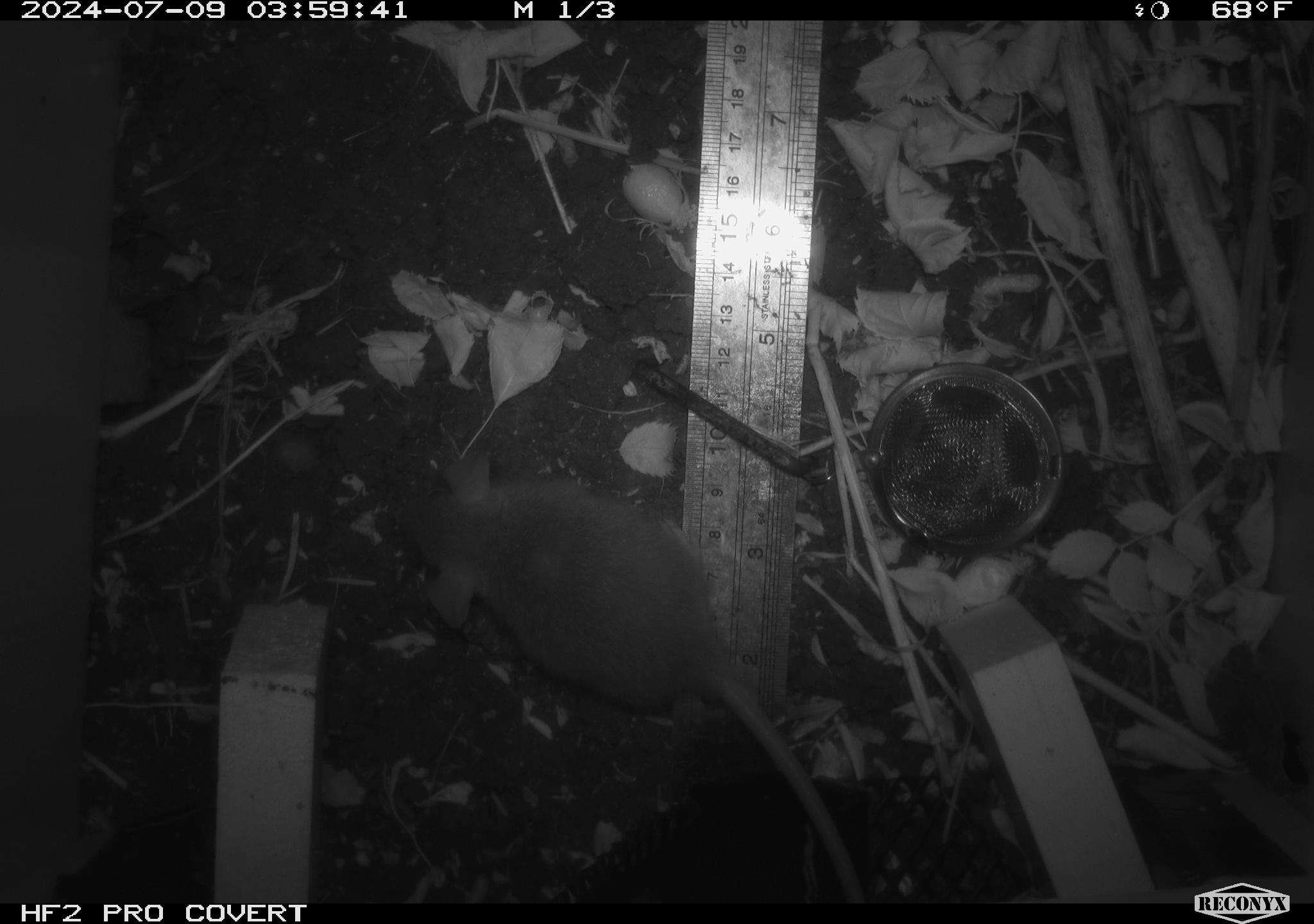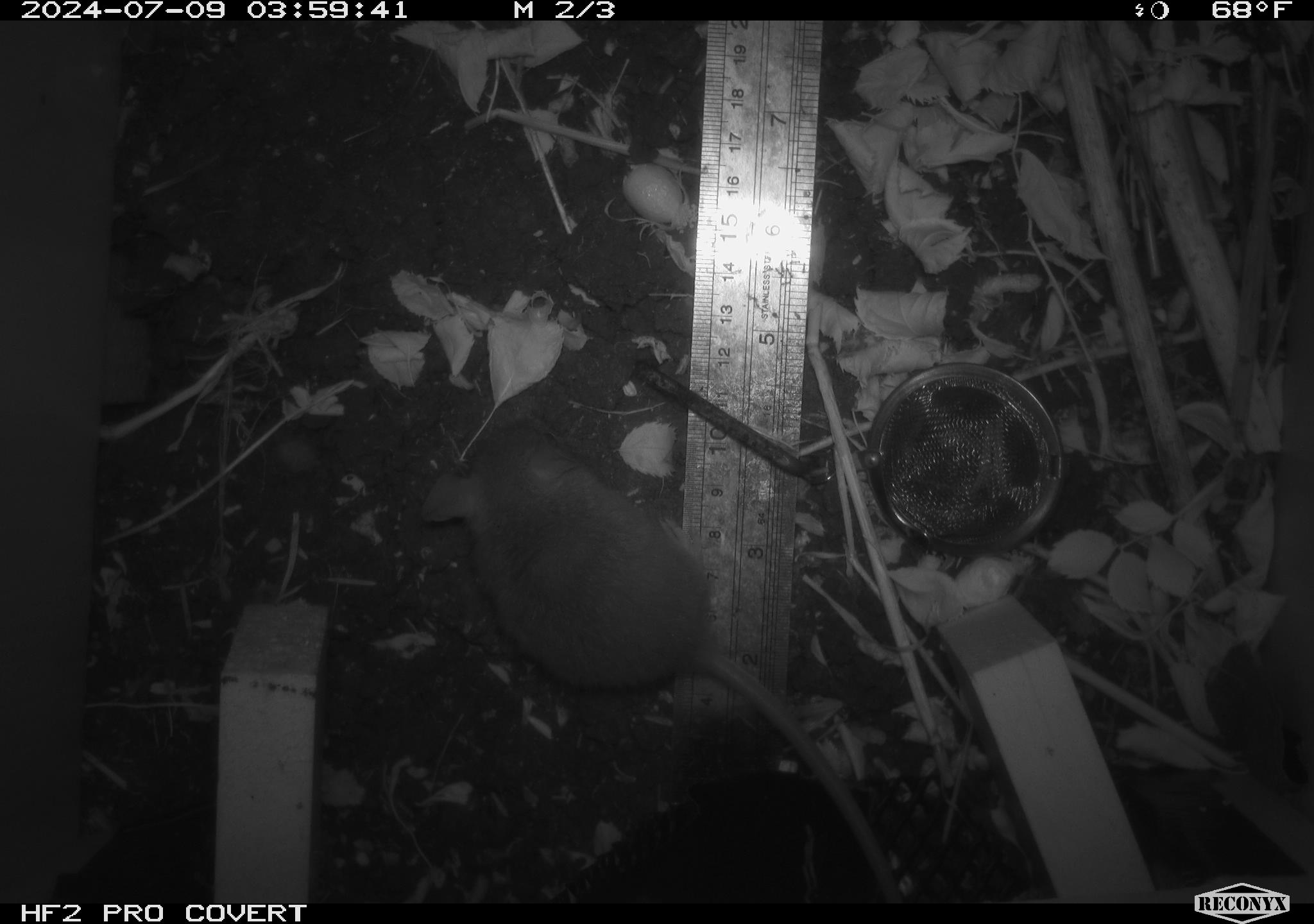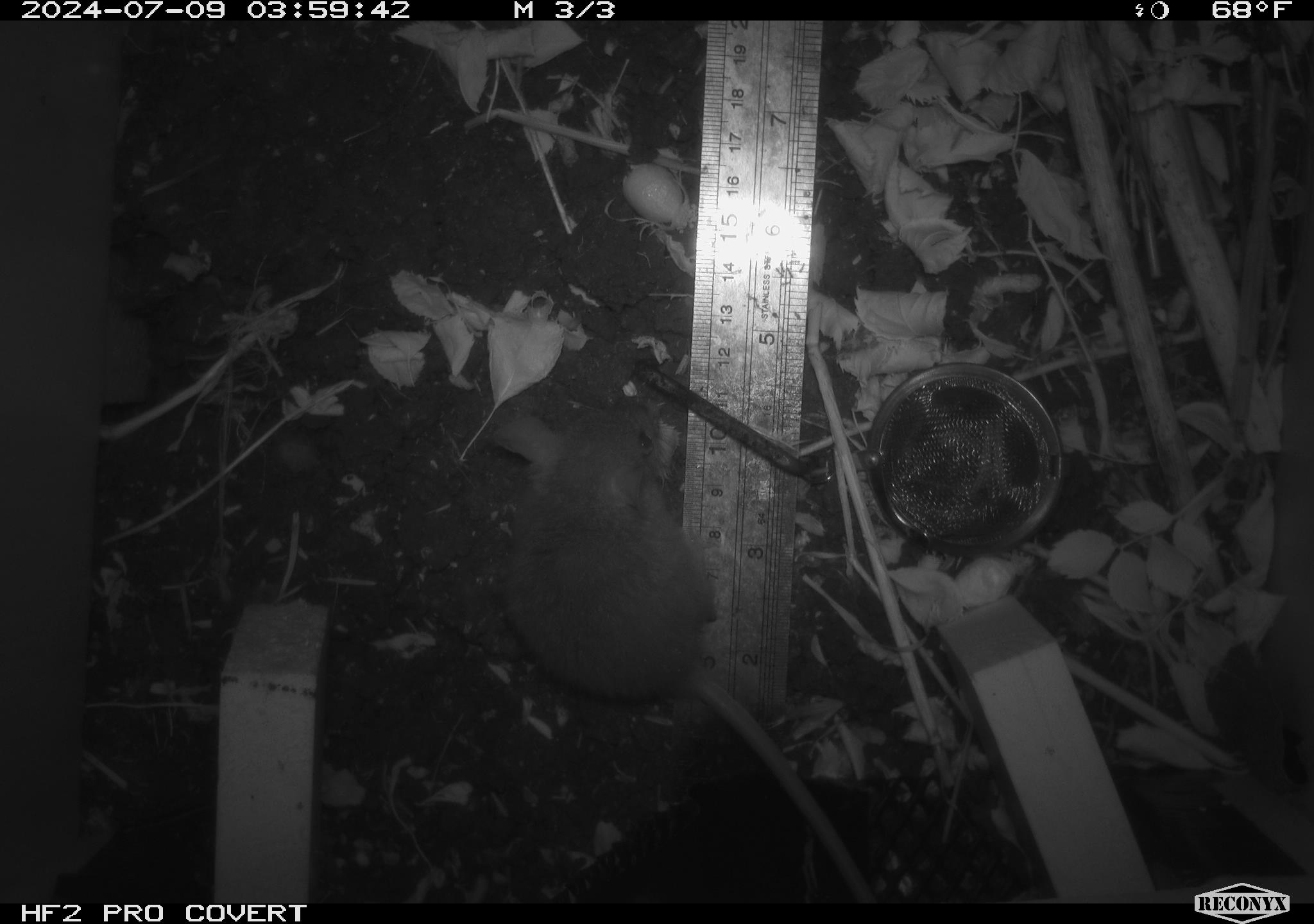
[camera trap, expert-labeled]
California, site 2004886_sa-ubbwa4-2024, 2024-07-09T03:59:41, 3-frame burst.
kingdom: Animalia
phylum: Chordata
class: Mammalia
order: Rodentia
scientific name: Rodentia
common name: woodrat or rat or mouse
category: woodrat or rat or mouse species